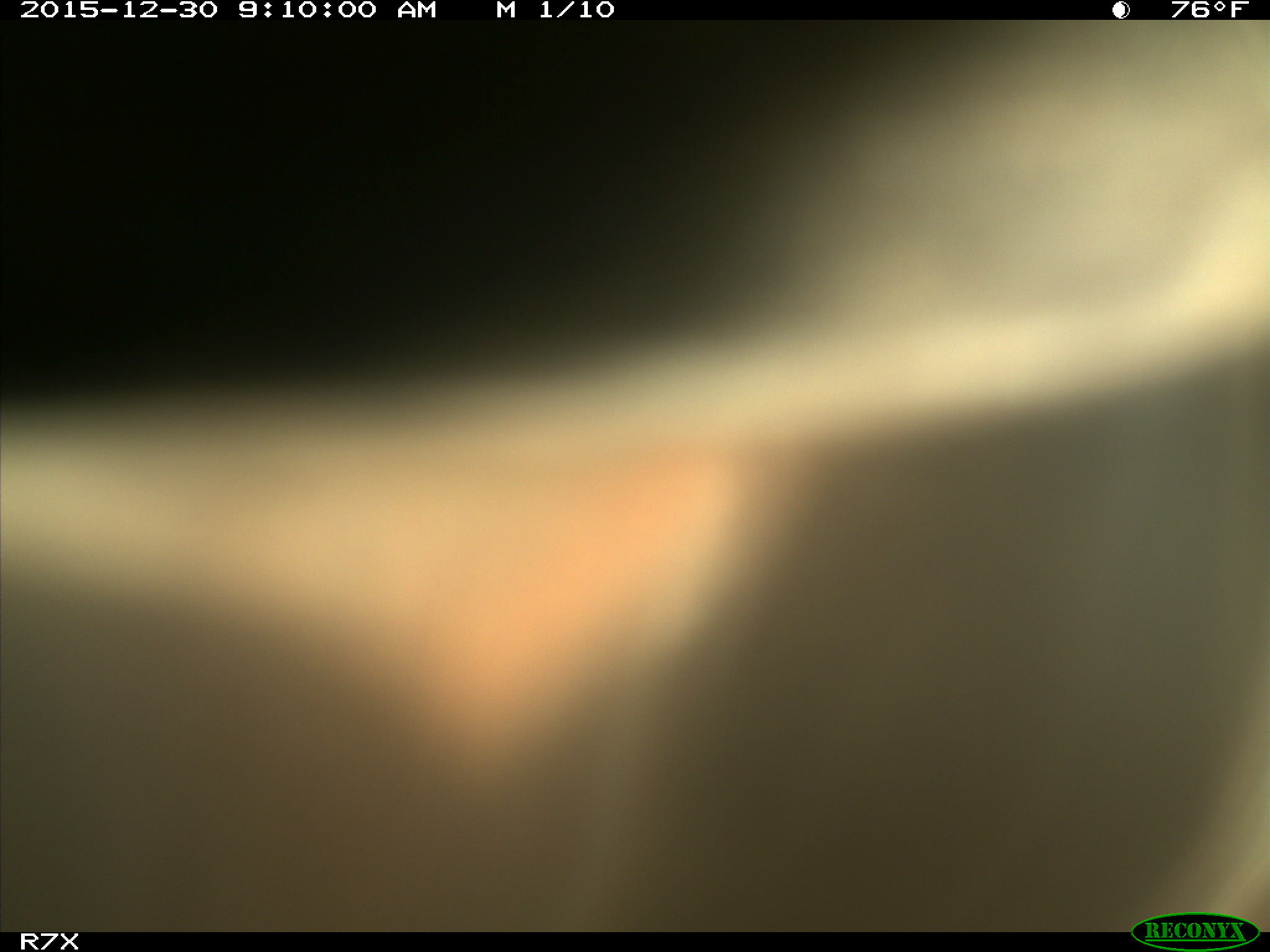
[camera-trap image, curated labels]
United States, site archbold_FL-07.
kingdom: Animalia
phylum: Chordata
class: Mammalia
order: Artiodactyla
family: Bovidae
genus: Bos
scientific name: Bos taurus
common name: domestic cow